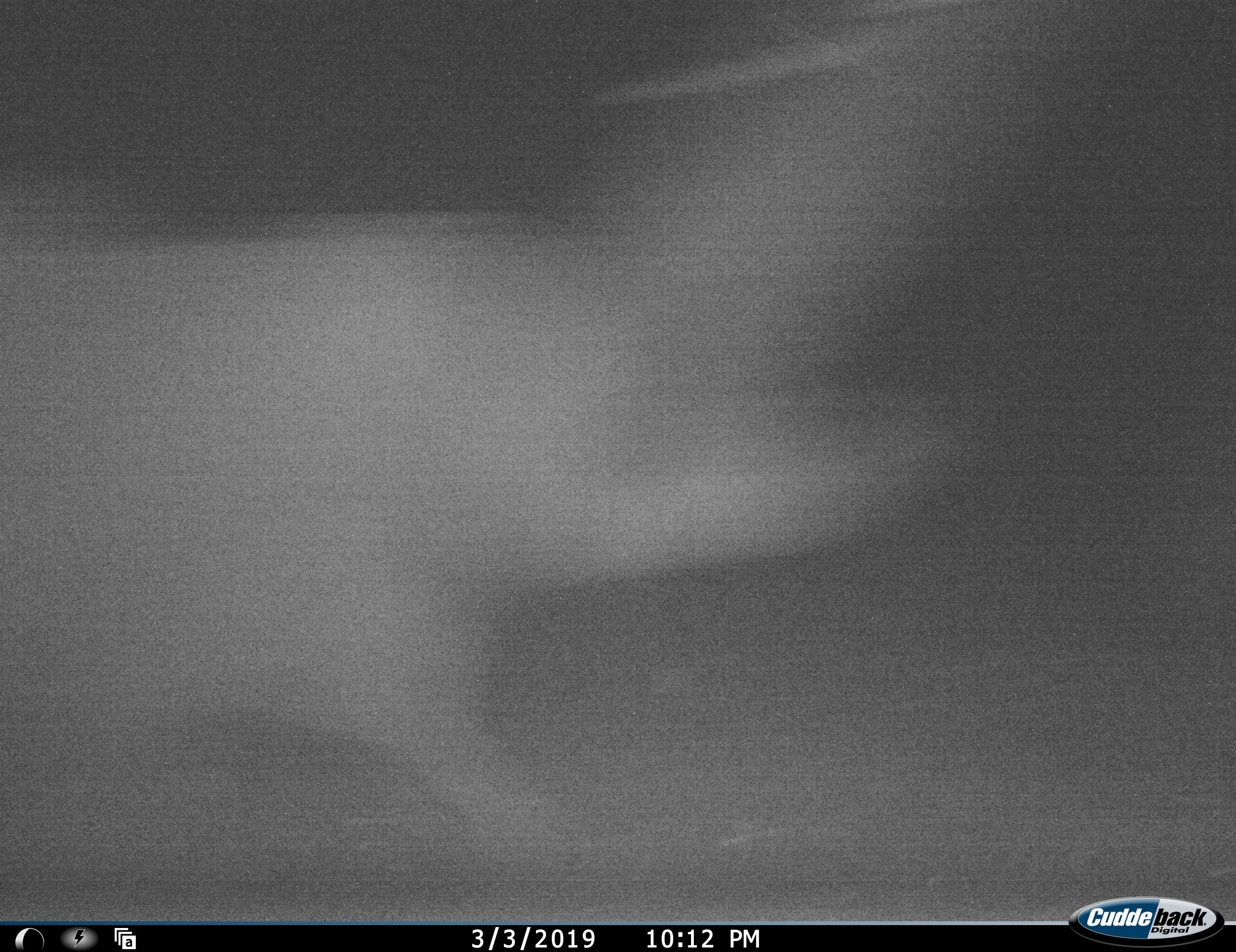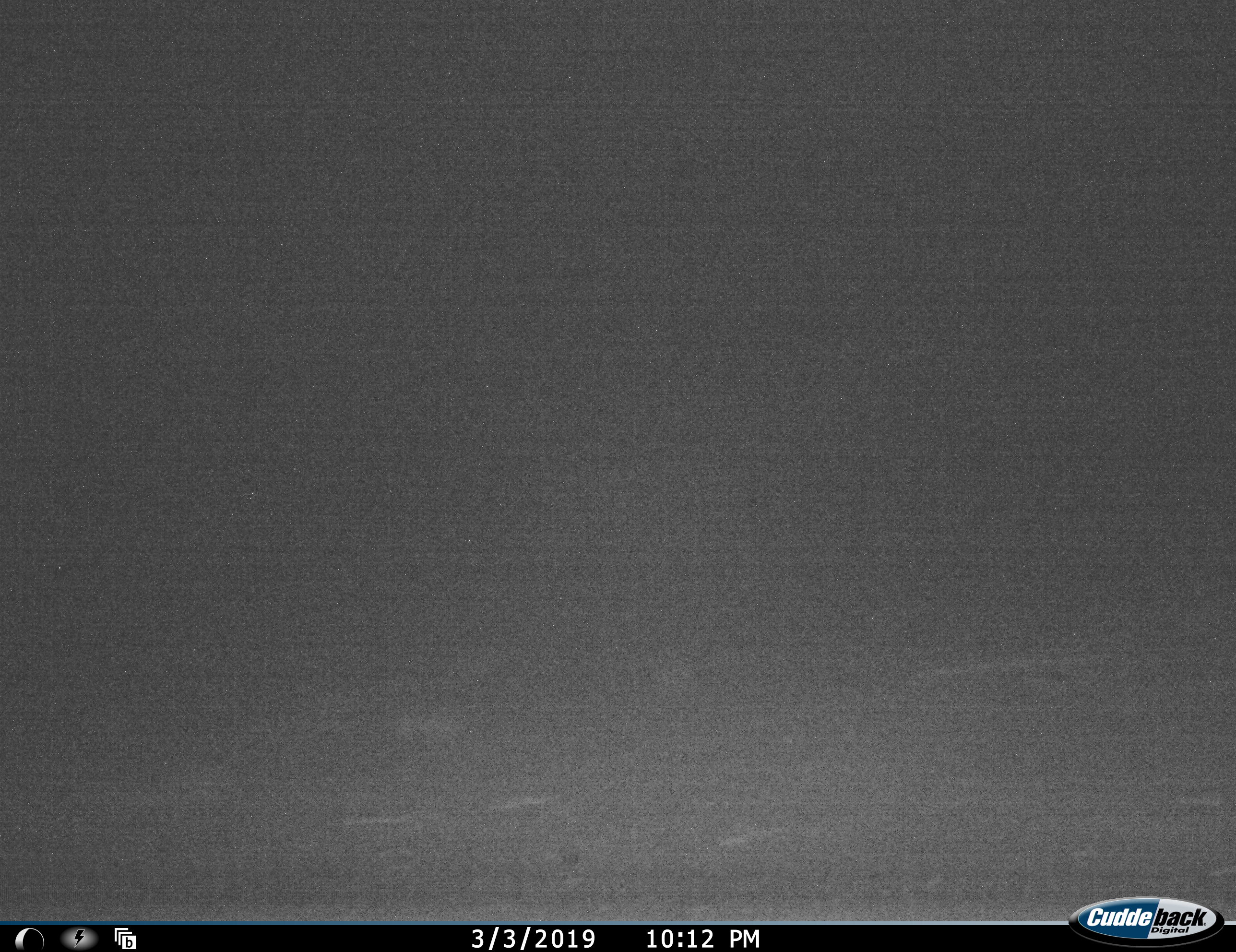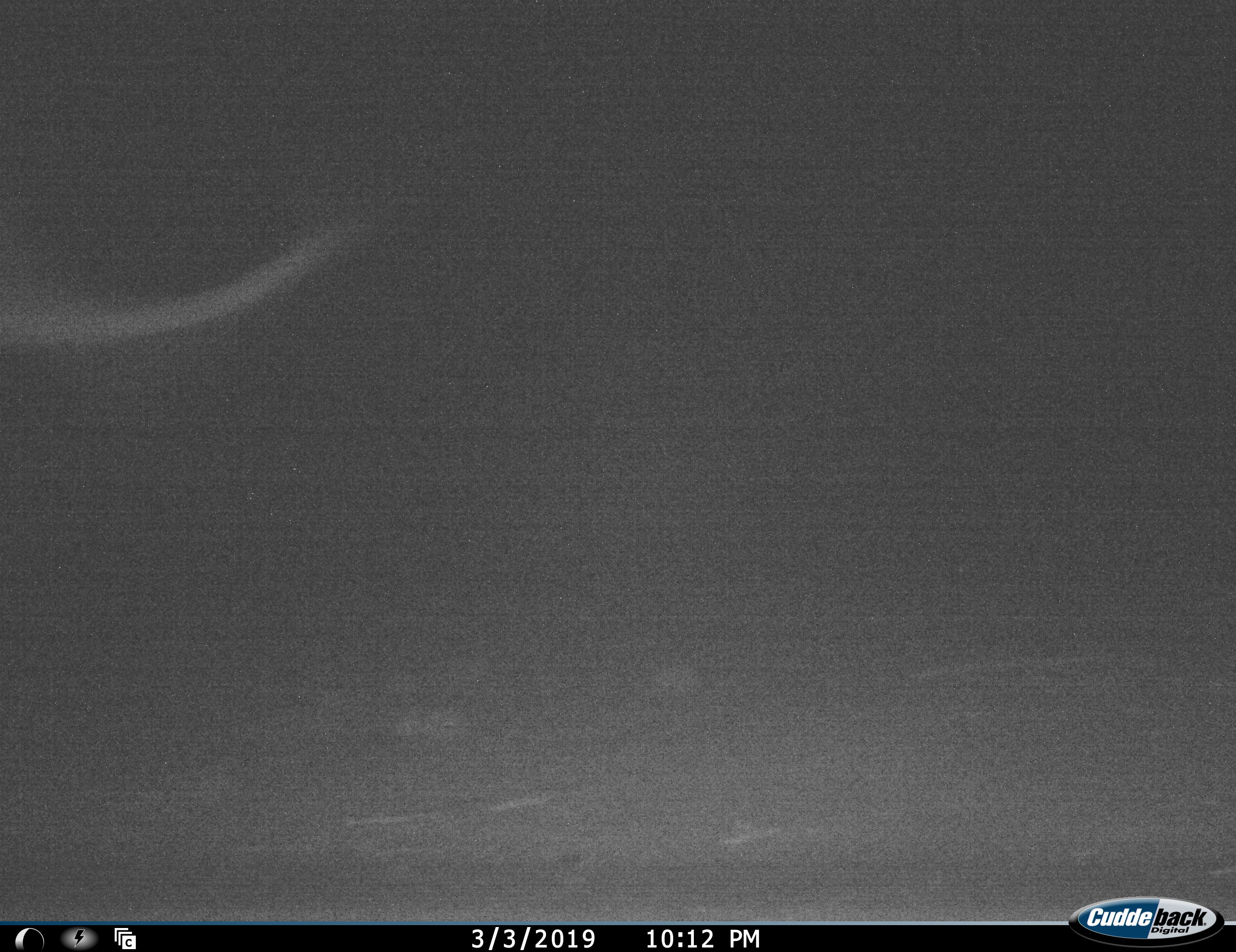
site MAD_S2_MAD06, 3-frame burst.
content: unidentified animal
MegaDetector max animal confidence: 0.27